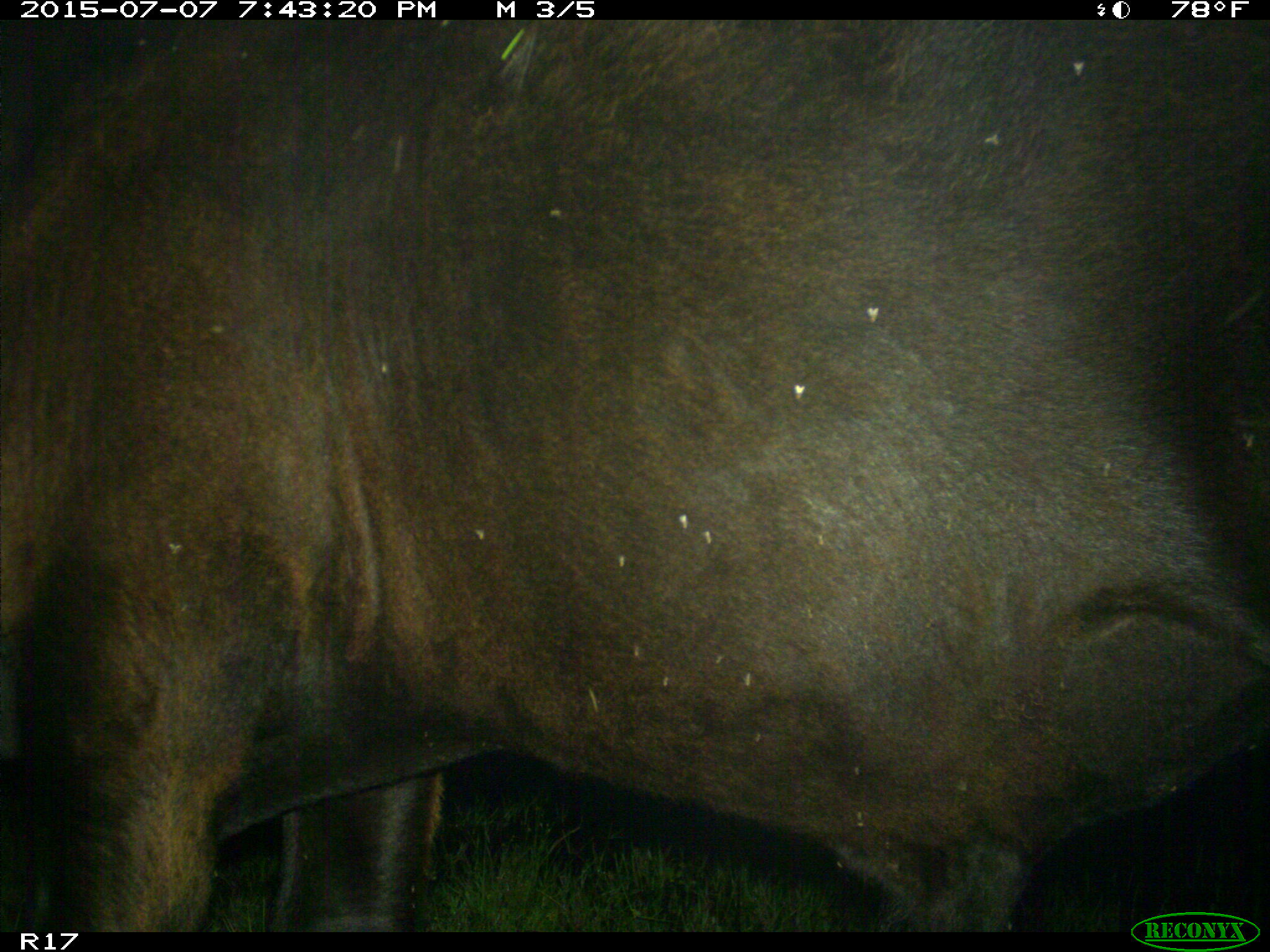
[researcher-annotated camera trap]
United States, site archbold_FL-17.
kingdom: Animalia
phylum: Chordata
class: Mammalia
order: Artiodactyla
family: Bovidae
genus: Bos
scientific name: Bos taurus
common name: domestic cow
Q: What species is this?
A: Bos taurus (domestic cow).